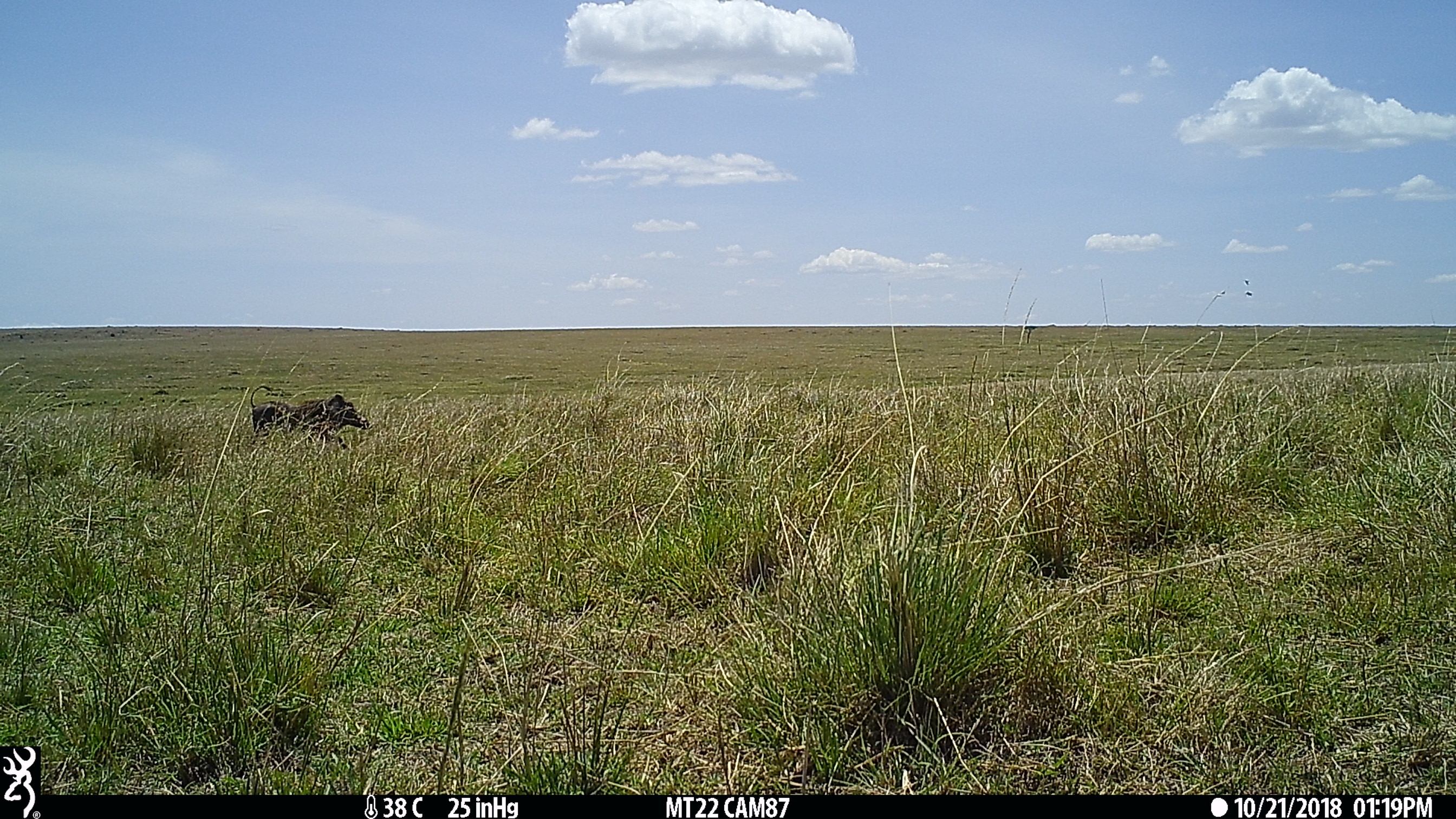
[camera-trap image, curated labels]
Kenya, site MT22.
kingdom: Animalia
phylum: Chordata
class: Mammalia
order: Artiodactyla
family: Suidae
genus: Phacochoerus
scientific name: Phacochoerus africanus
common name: common warthog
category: warthog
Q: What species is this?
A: Warthog (common warthog) (Phacochoerus africanus).